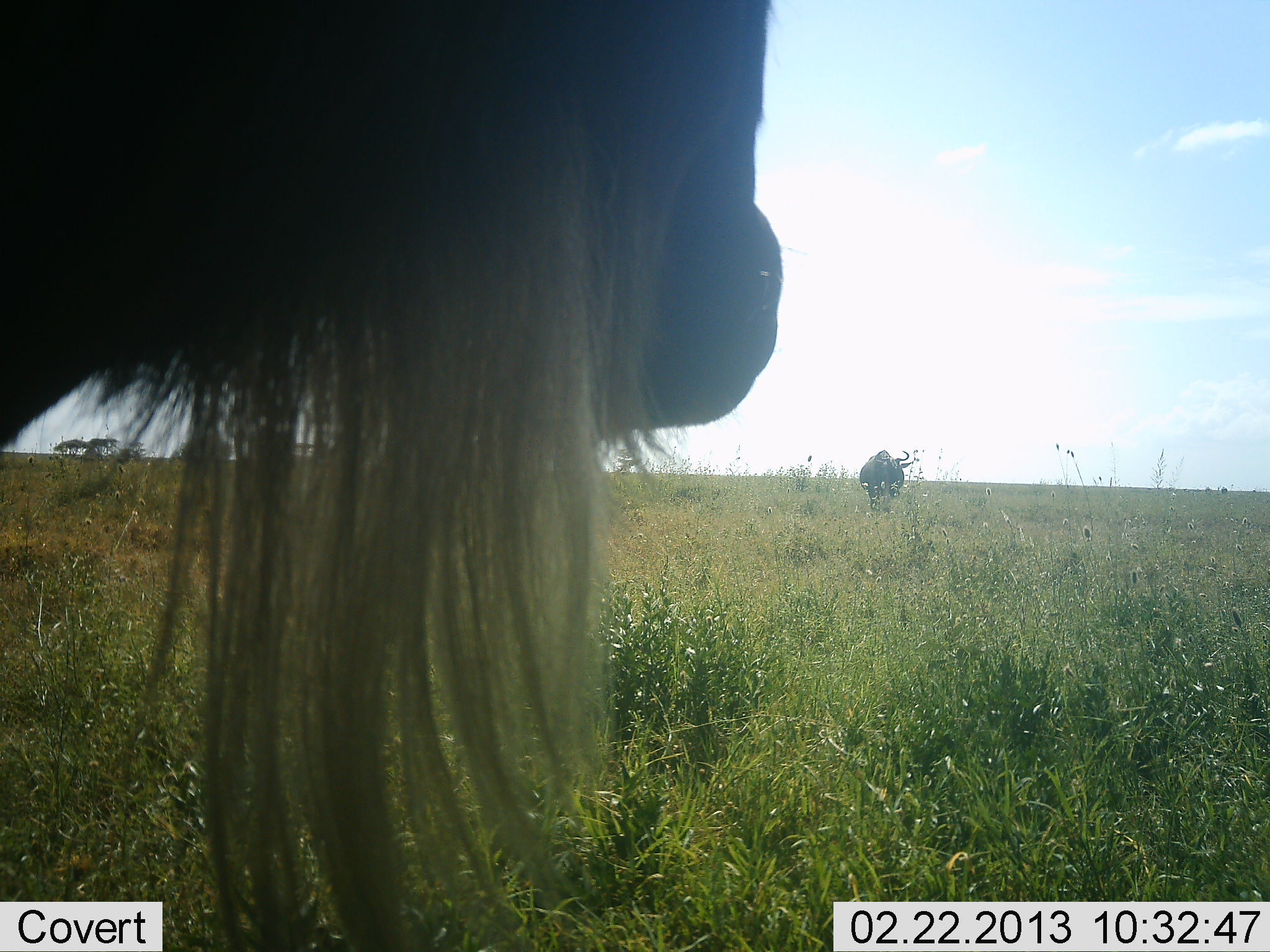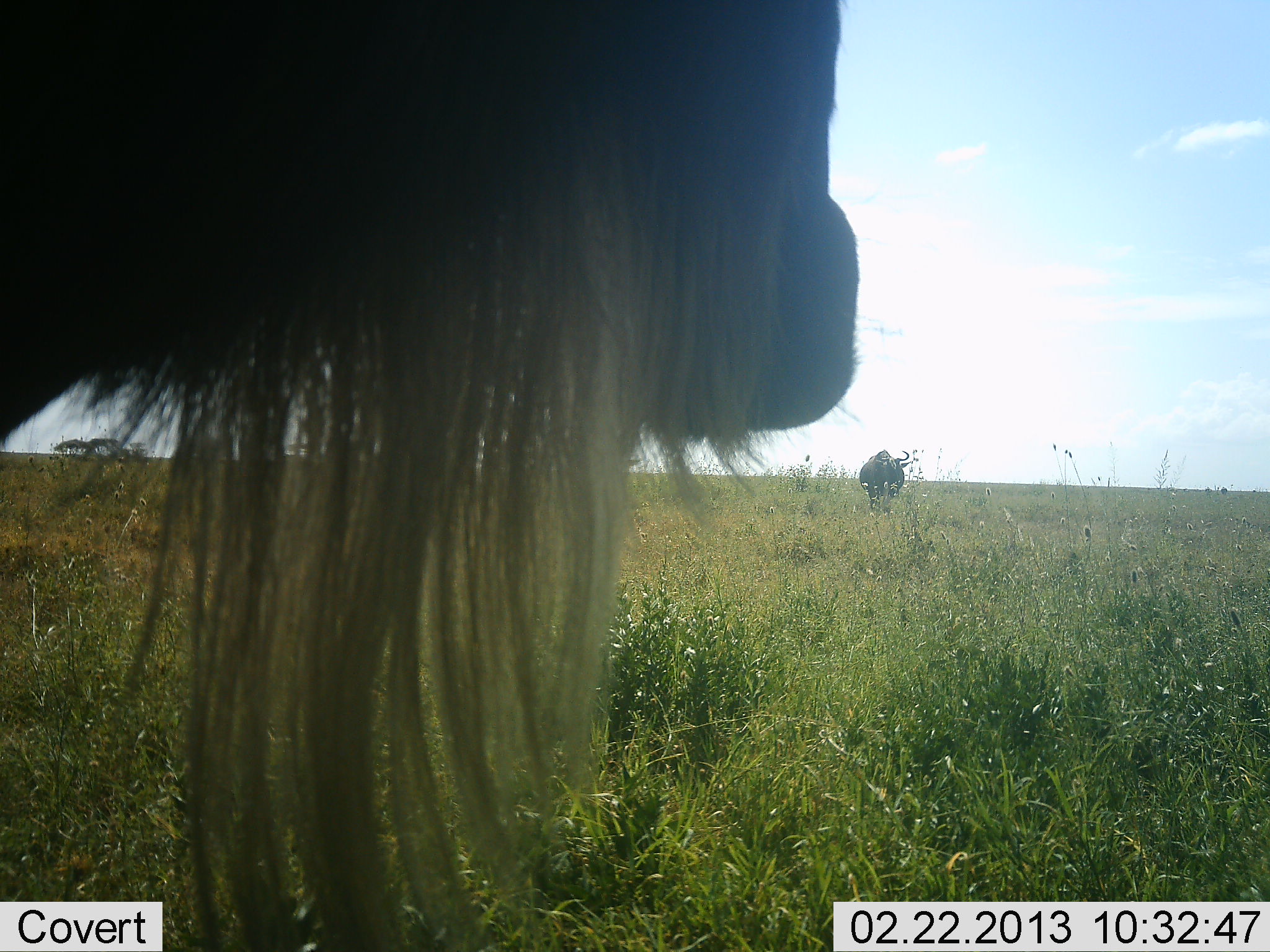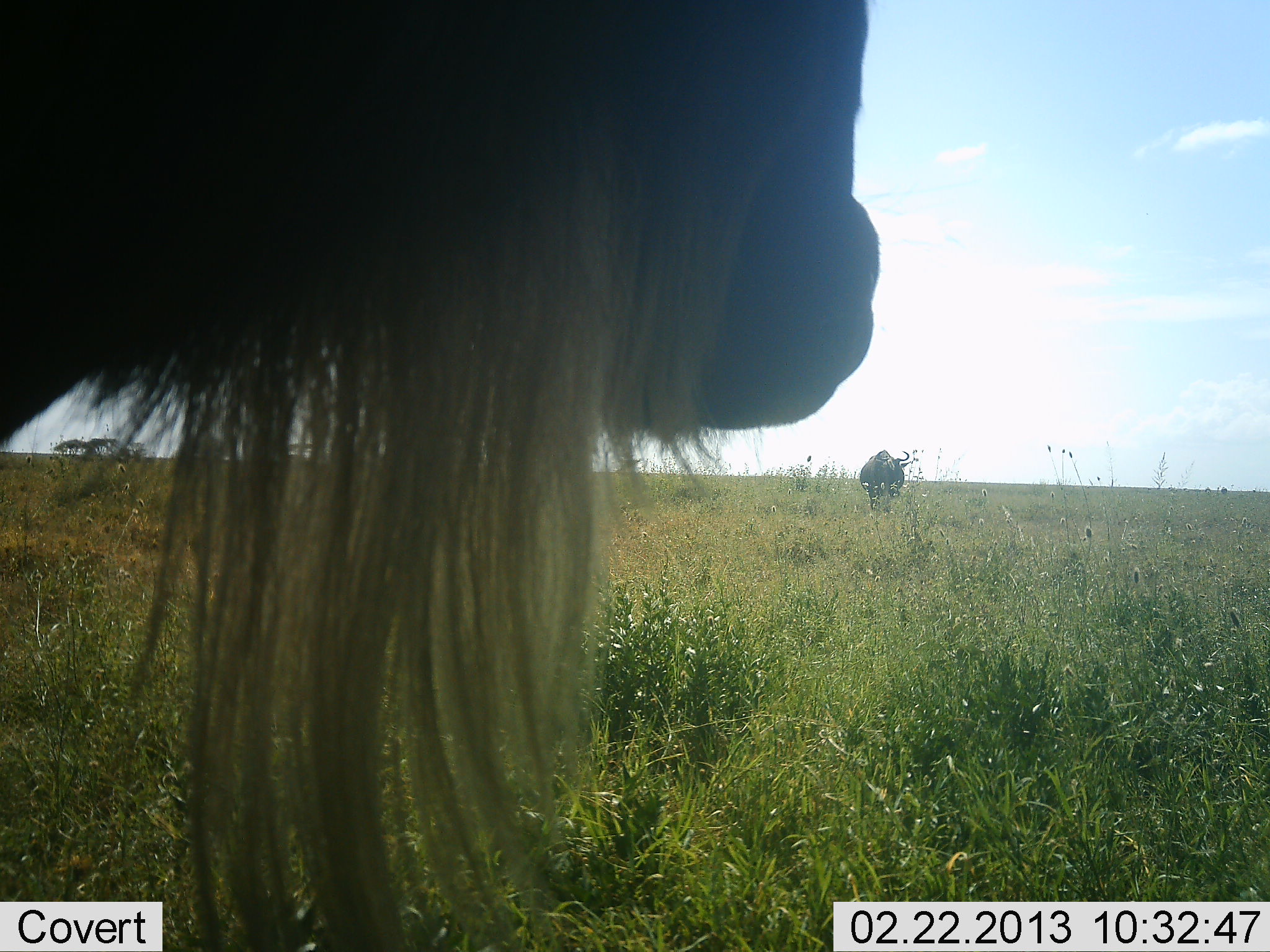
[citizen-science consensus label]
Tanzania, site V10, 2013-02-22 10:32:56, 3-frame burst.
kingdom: Animalia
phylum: Chordata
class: Mammalia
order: Artiodactyla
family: Bovidae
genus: Connochaetes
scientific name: Connochaetes taurinus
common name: blue wildebeest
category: wildebeest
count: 2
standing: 86%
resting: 0%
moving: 5%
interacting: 0%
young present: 0%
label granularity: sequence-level